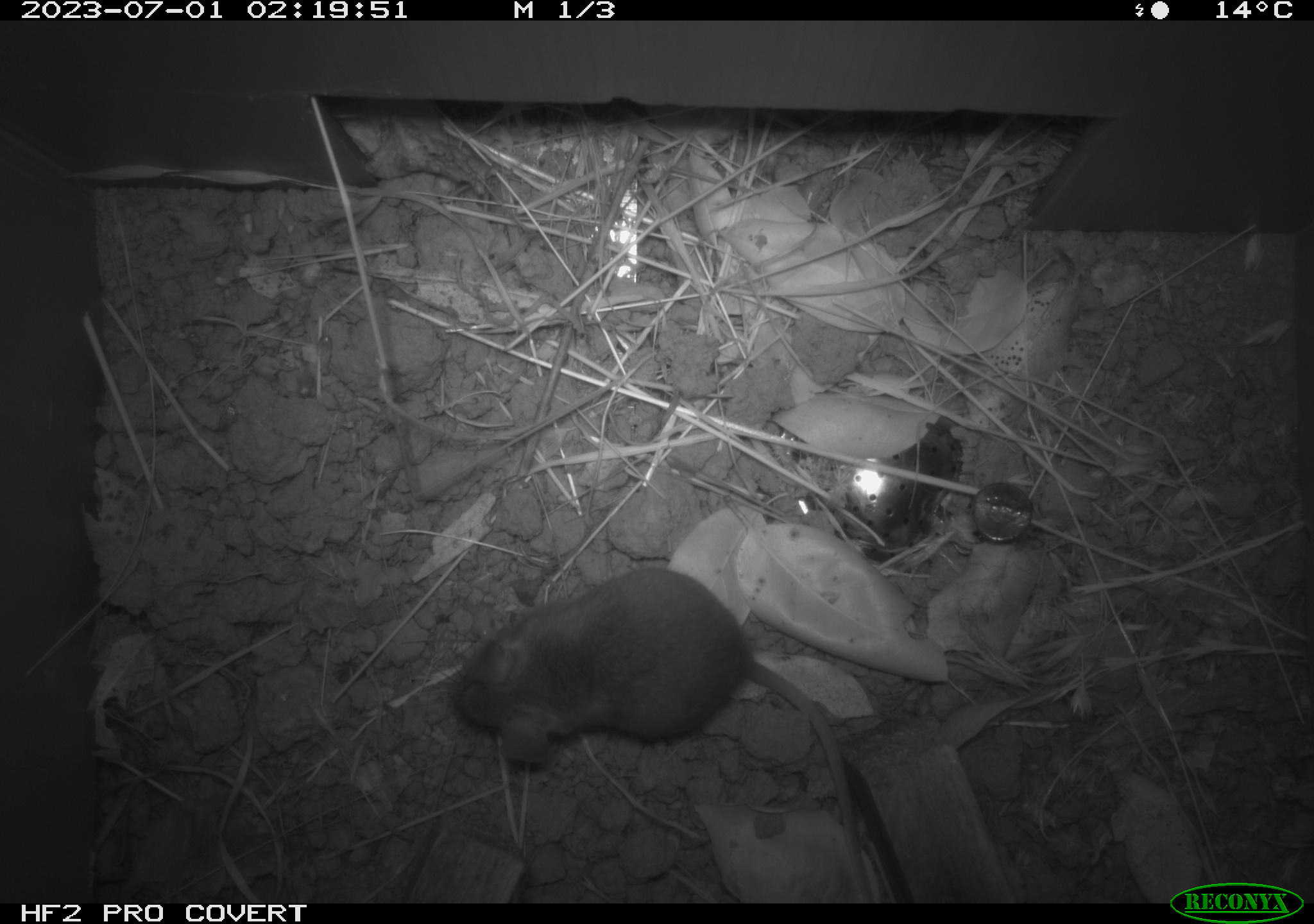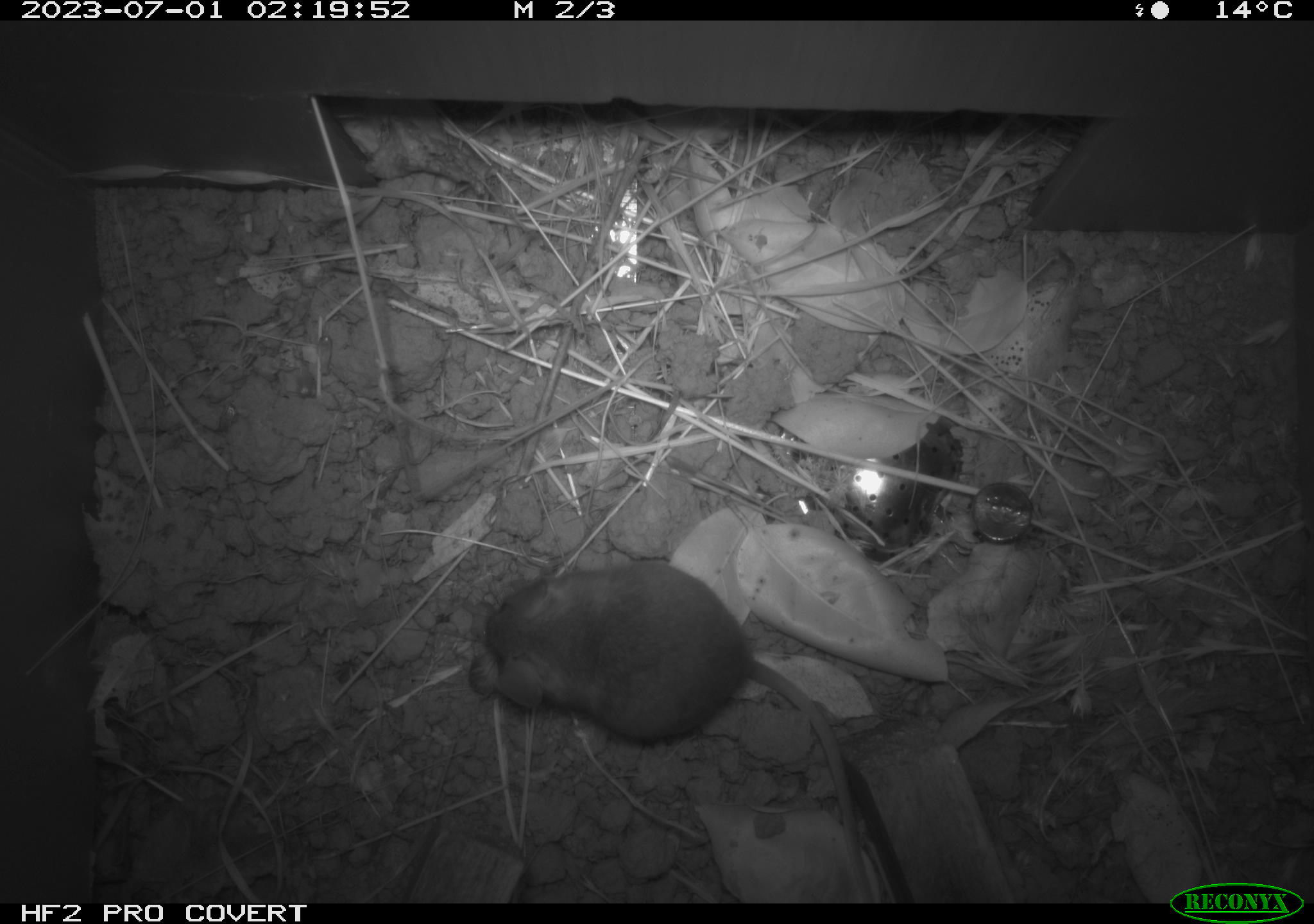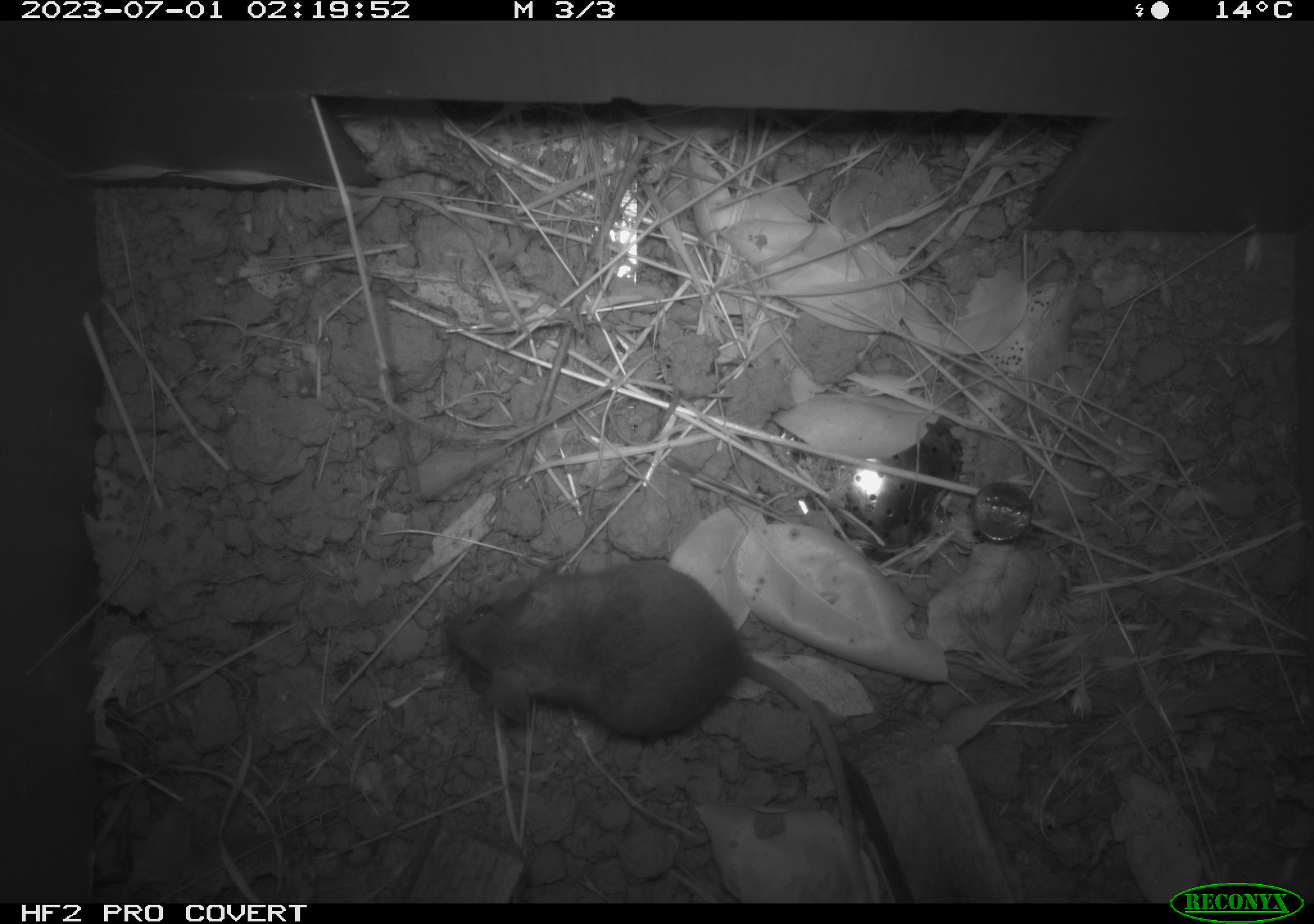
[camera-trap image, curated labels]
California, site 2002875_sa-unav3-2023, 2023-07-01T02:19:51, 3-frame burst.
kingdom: Animalia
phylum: Chordata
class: Mammalia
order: Rodentia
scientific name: Rodentia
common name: mouse species